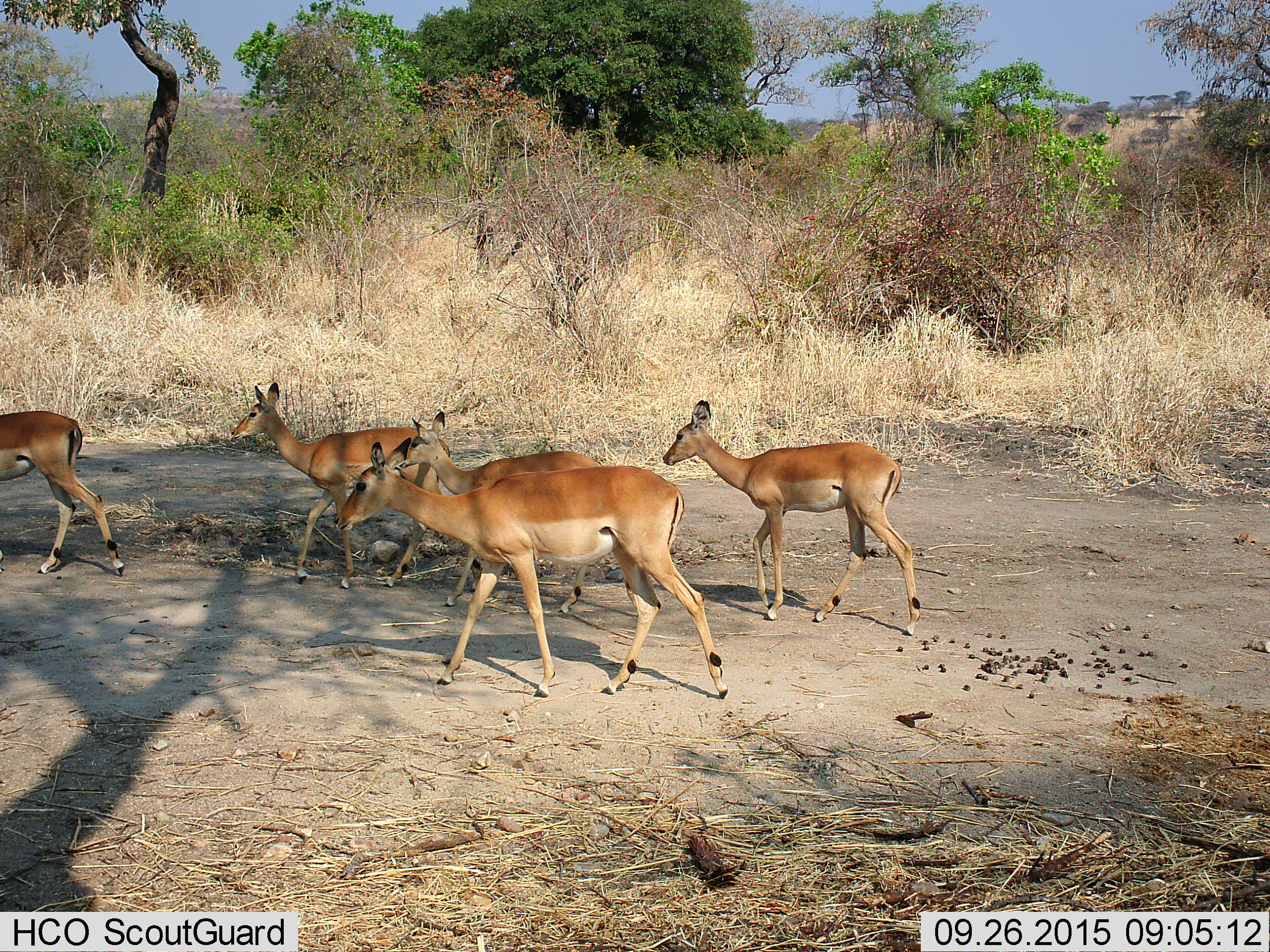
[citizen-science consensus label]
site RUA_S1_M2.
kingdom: Animalia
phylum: Chordata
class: Mammalia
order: Artiodactyla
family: Bovidae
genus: Aepyceros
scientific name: Aepyceros melampus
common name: impala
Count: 5.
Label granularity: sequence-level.